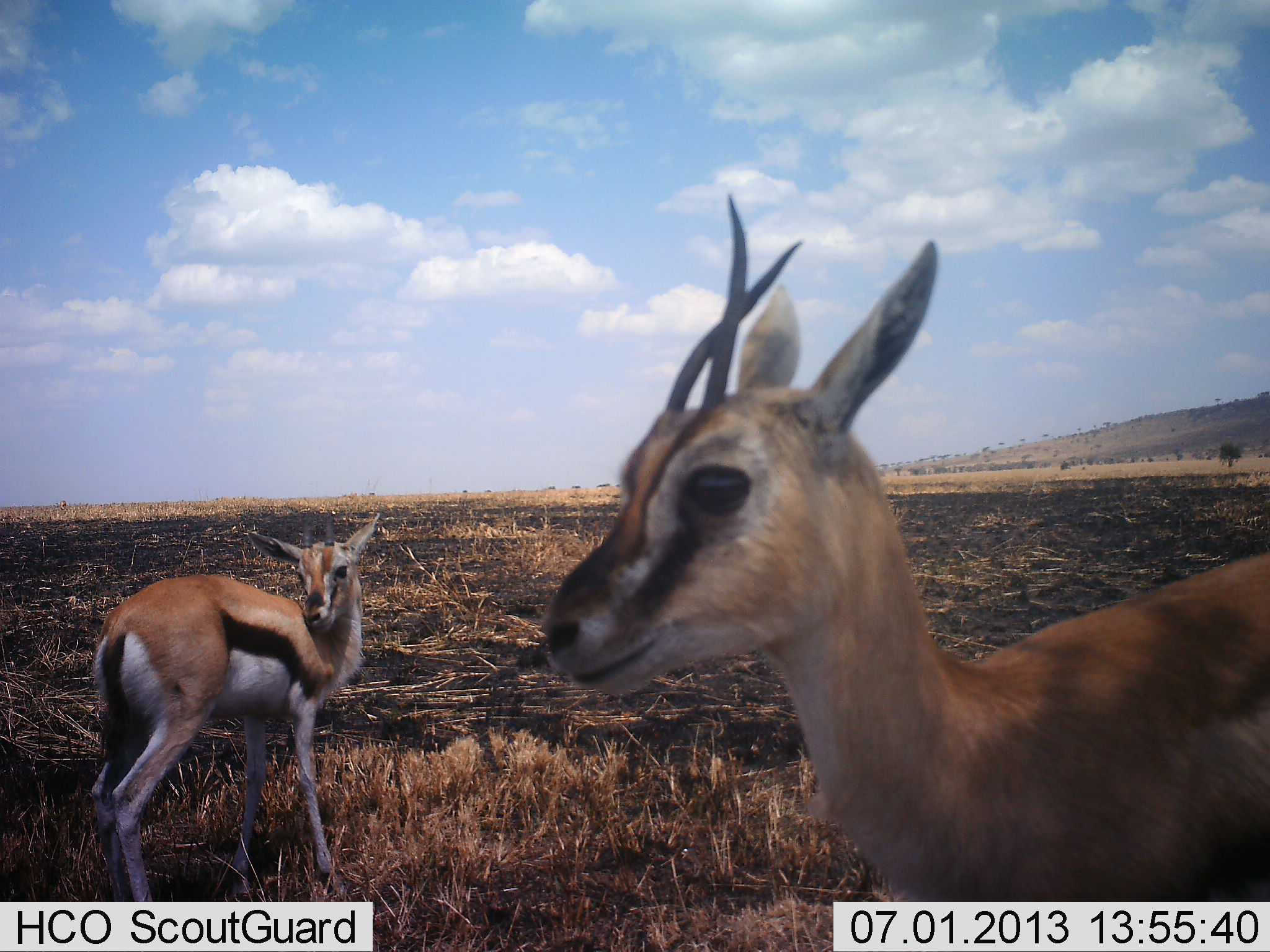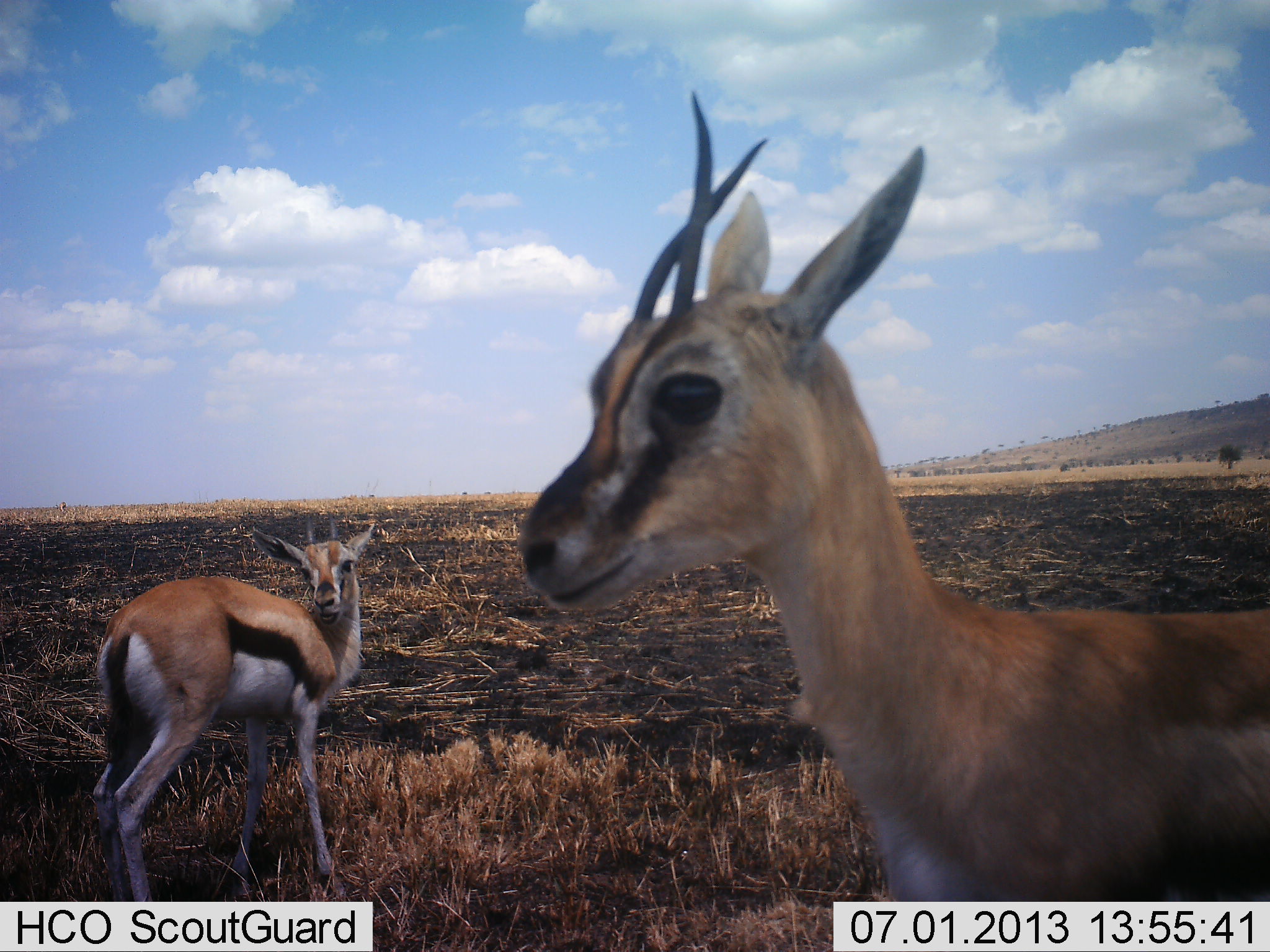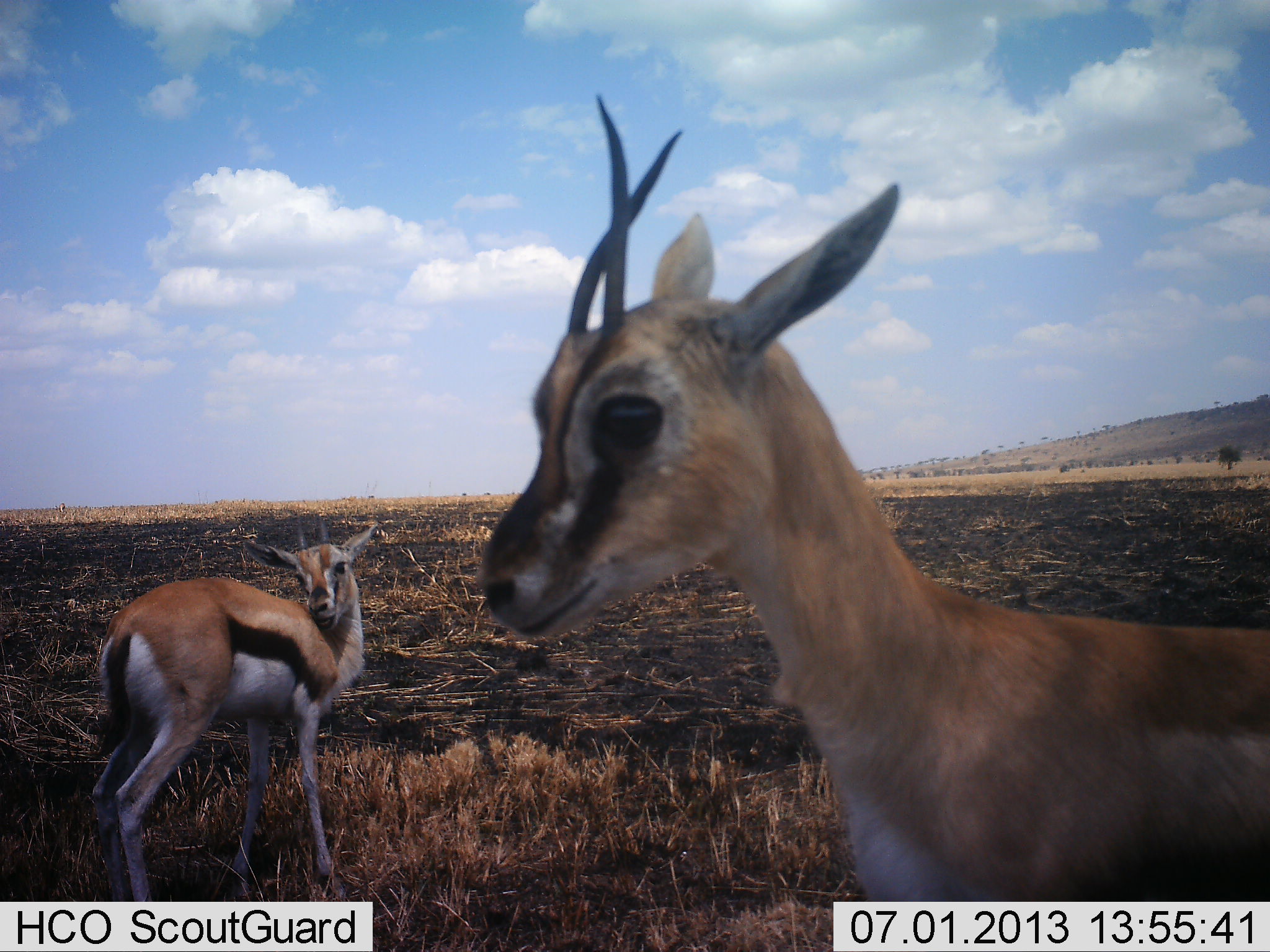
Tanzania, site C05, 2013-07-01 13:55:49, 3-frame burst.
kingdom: Animalia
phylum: Chordata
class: Mammalia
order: Artiodactyla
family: Bovidae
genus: Eudorcas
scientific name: Eudorcas thomsonii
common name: thomson's gazelle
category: gazellethomsons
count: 2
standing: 100%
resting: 0%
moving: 20%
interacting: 20%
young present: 30%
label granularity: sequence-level